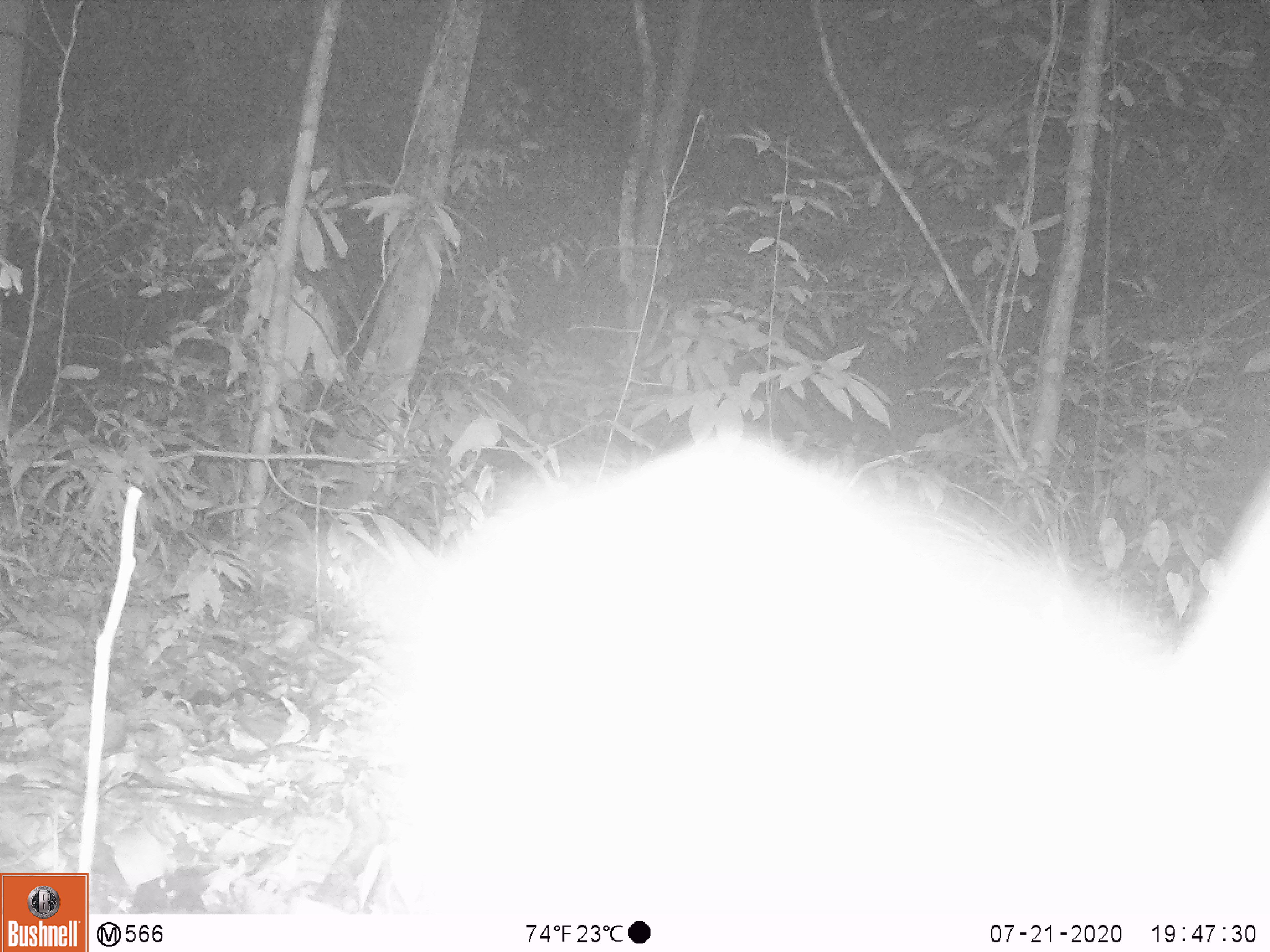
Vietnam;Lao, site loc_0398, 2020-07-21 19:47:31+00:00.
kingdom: Animalia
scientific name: Animalia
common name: animal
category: unidentified animal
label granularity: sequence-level